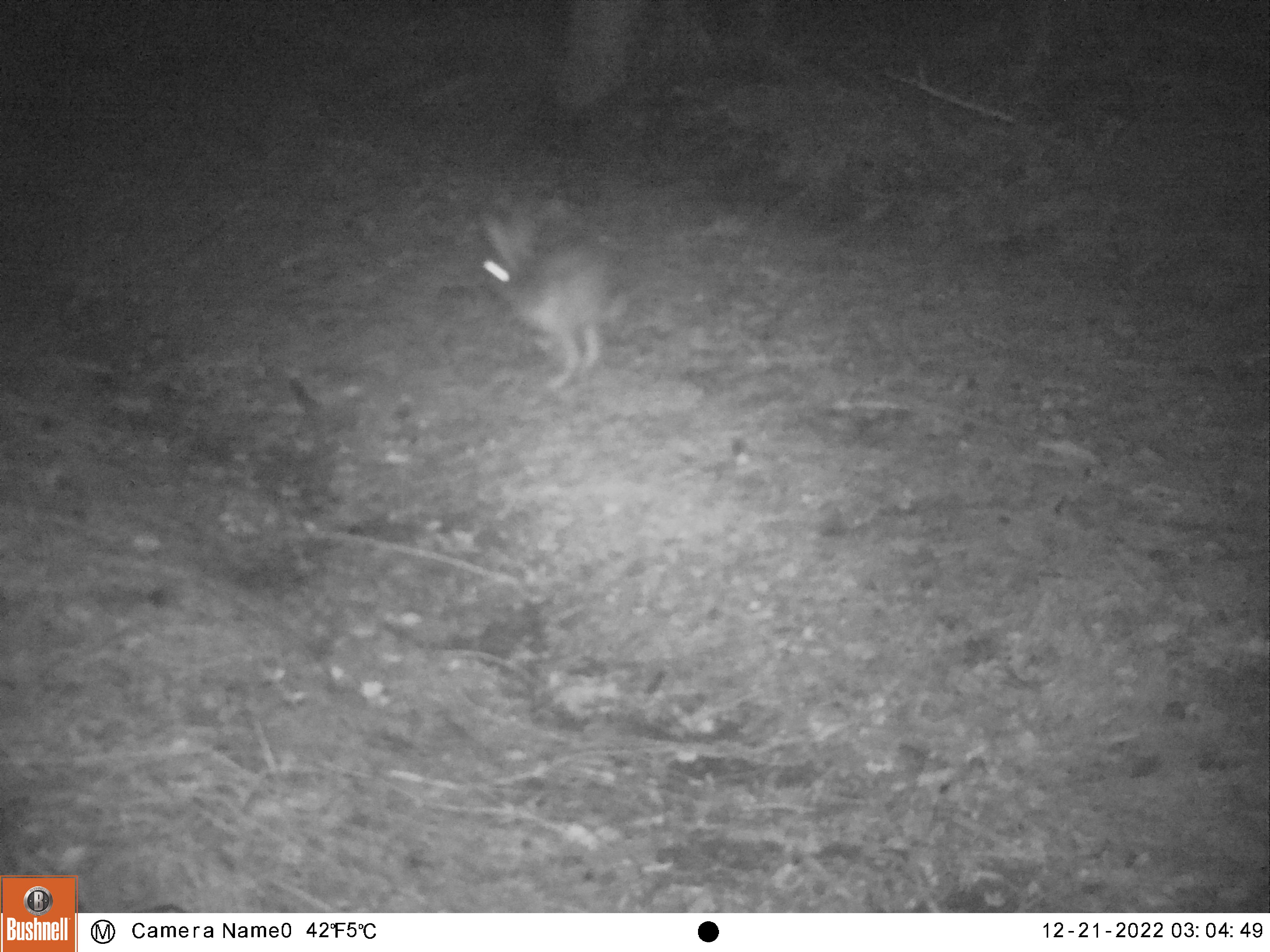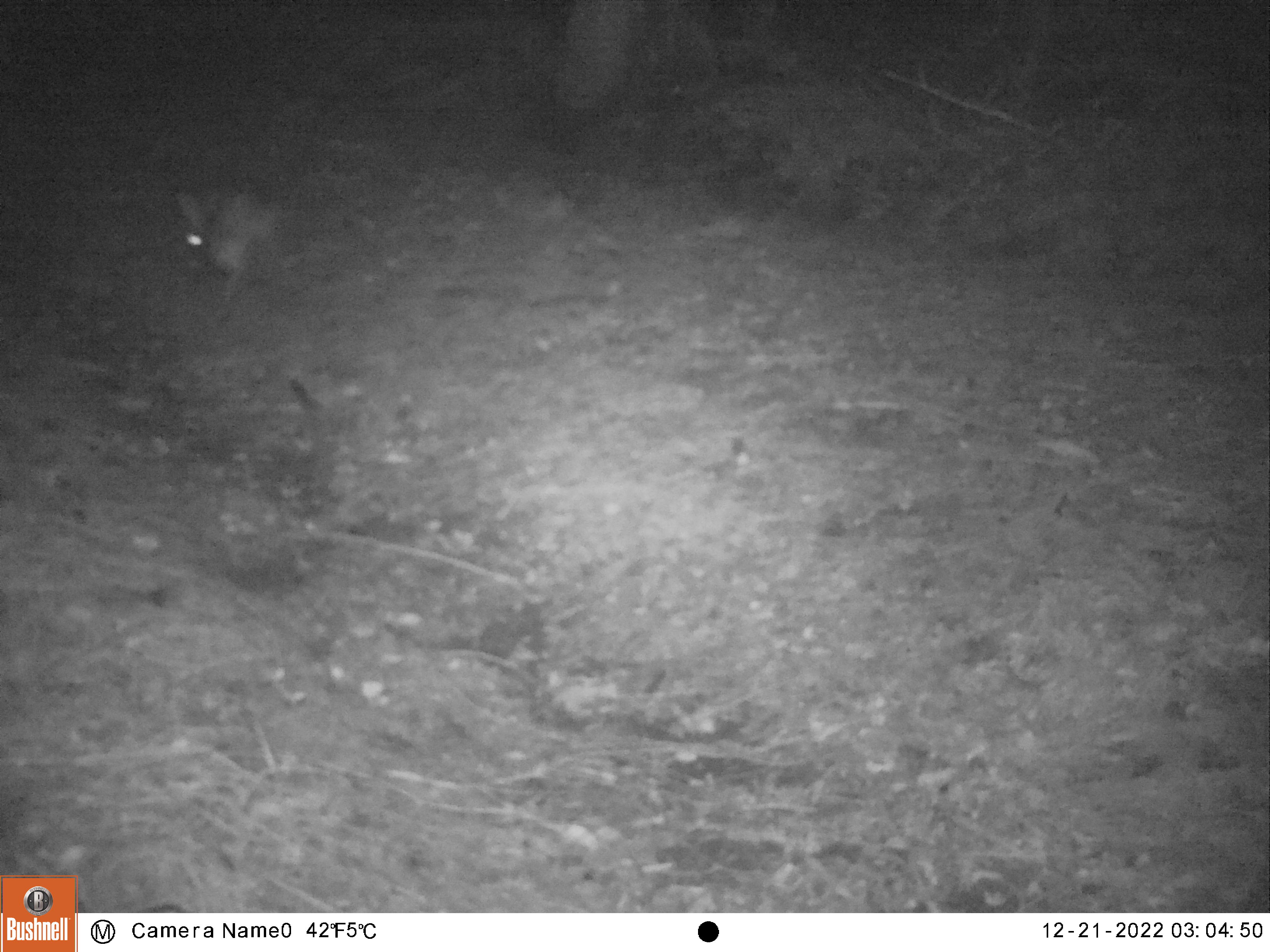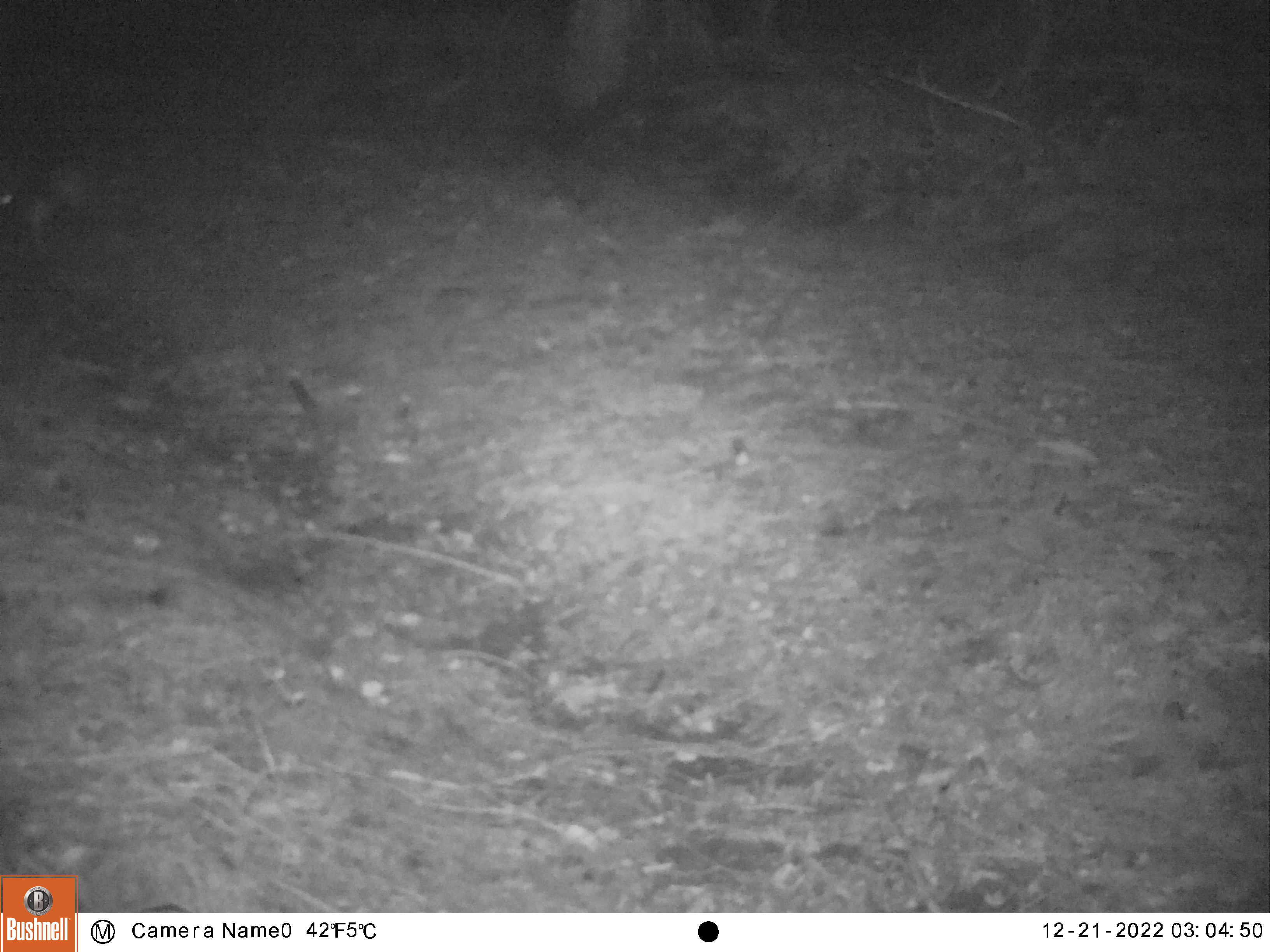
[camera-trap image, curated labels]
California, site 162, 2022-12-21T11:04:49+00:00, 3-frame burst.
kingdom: Animalia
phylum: Chordata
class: Mammalia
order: Lagomorpha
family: Leporidae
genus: Lepus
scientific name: Lepus californicus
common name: black-tailed jackrabbit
Black-tailed jackrabbit (Lepus californicus).